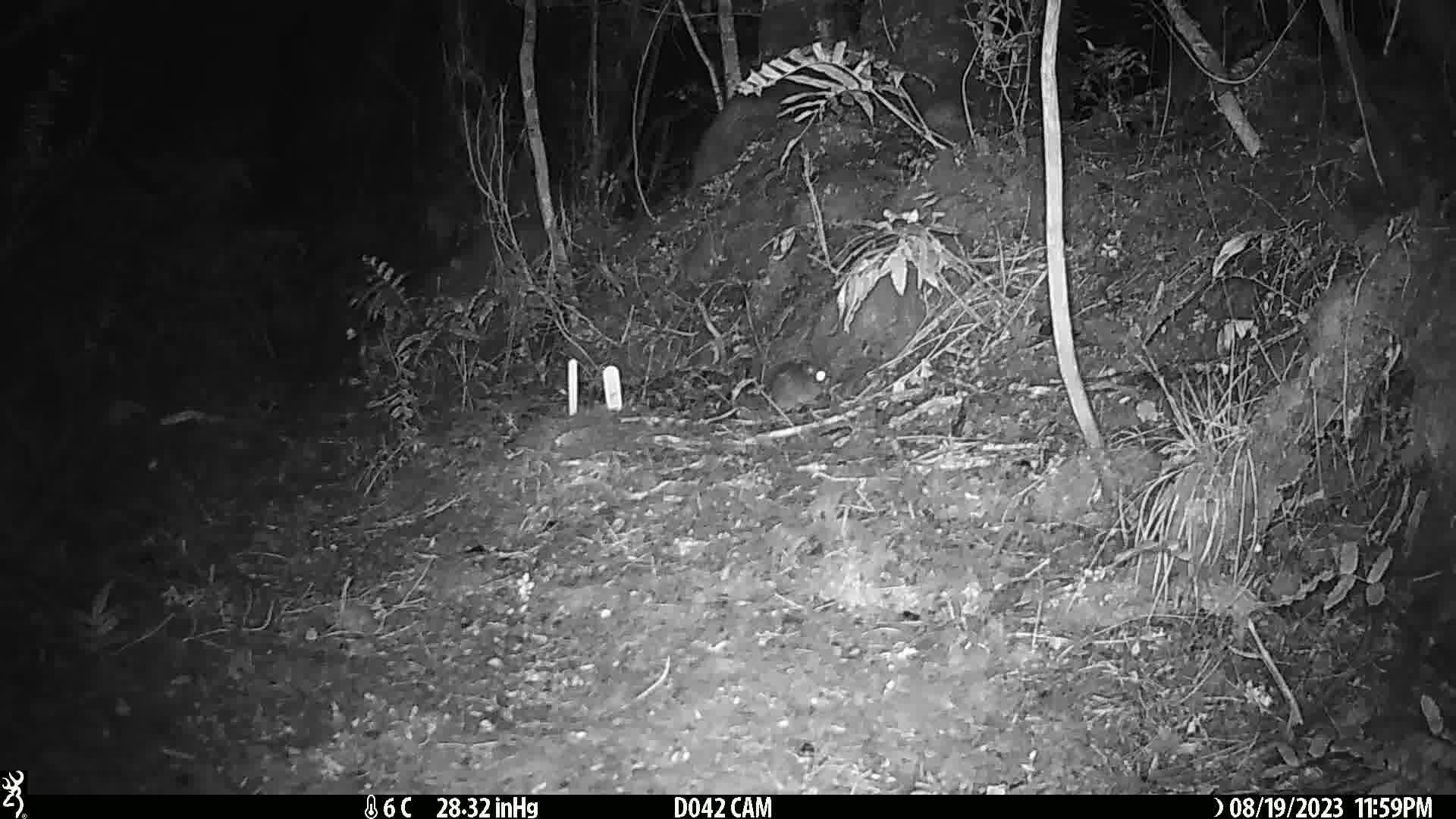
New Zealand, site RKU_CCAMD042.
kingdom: Animalia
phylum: Chordata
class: Mammalia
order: Rodentia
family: Muridae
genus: Rattus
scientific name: Rattus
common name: rat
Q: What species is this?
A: Rat (Rattus).